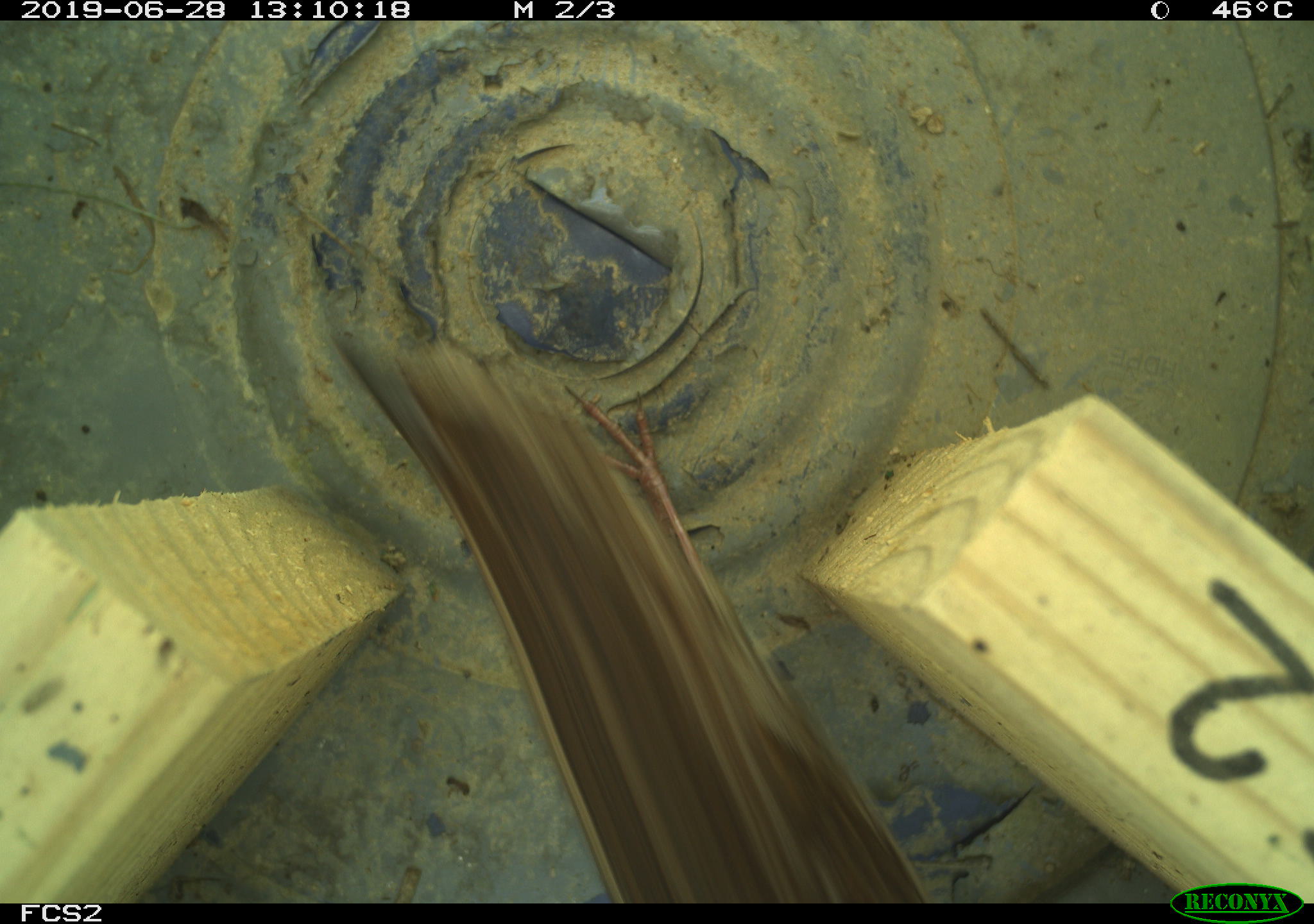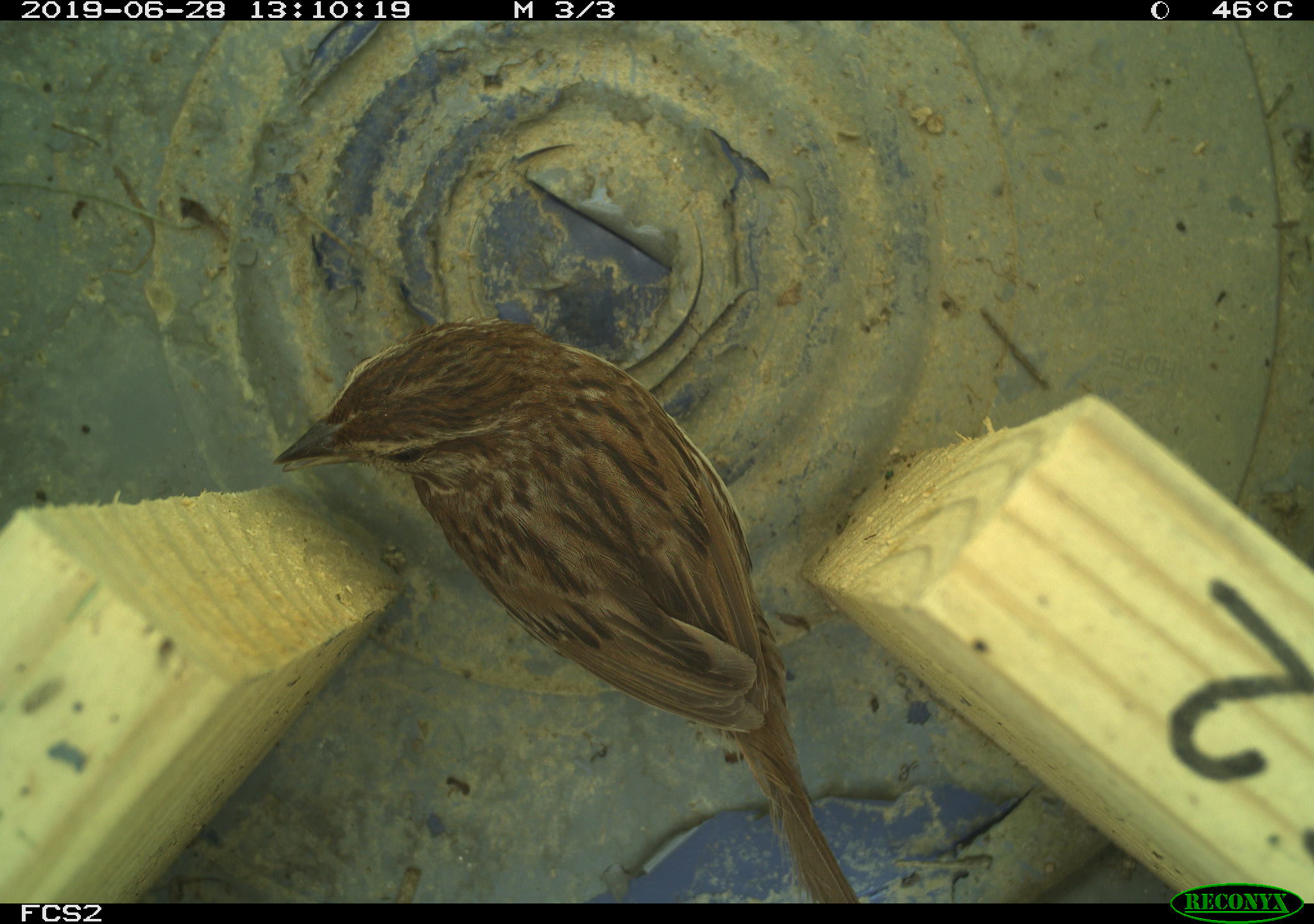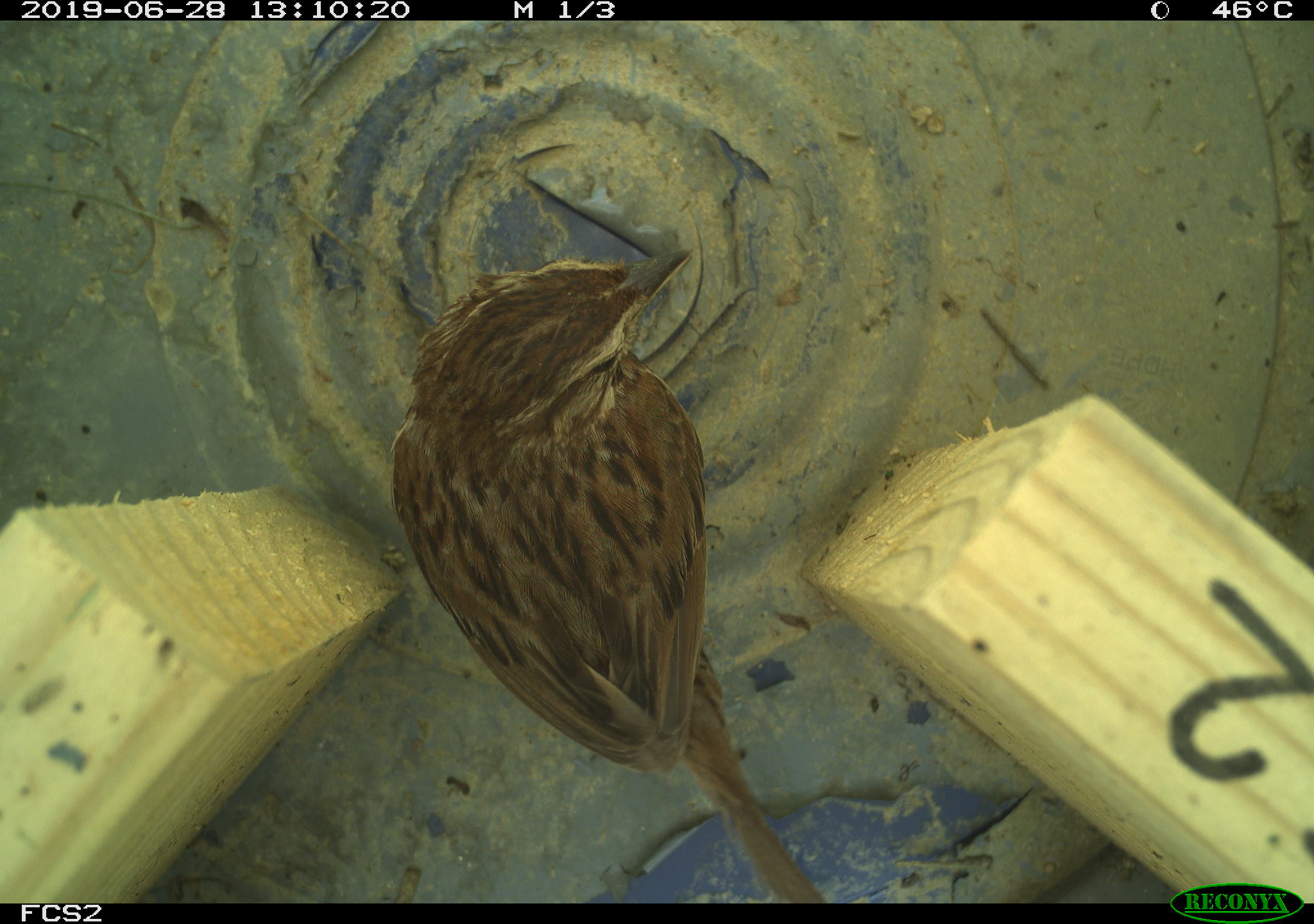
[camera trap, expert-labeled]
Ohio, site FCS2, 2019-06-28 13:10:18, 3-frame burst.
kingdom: Animalia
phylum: Chordata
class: Aves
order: Passeriformes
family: Passerellidae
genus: Melospiza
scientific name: Melospiza melodia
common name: song sparrow